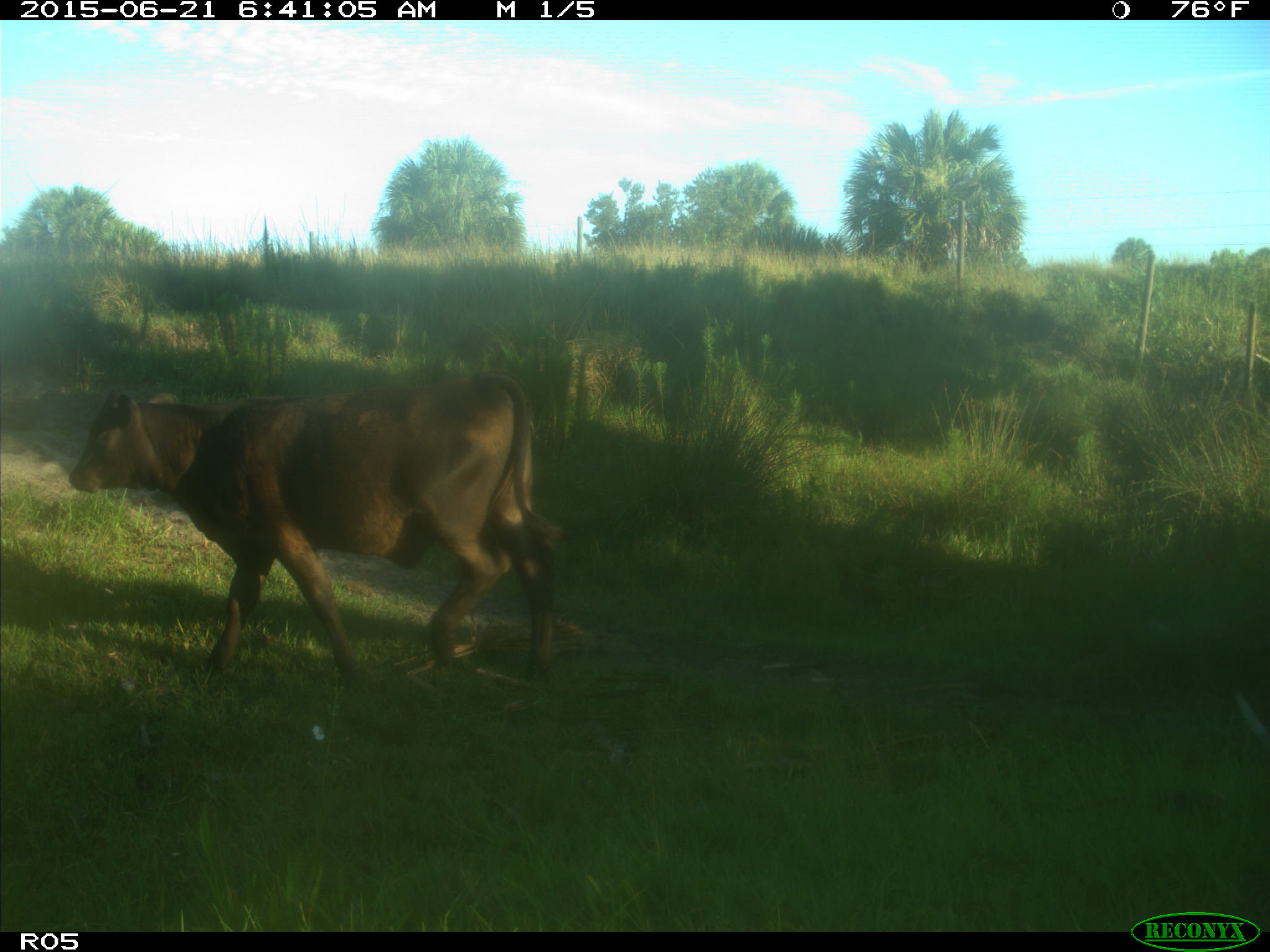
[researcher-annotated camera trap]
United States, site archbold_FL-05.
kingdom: Animalia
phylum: Chordata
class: Mammalia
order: Artiodactyla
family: Bovidae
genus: Bos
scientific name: Bos taurus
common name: domestic cow